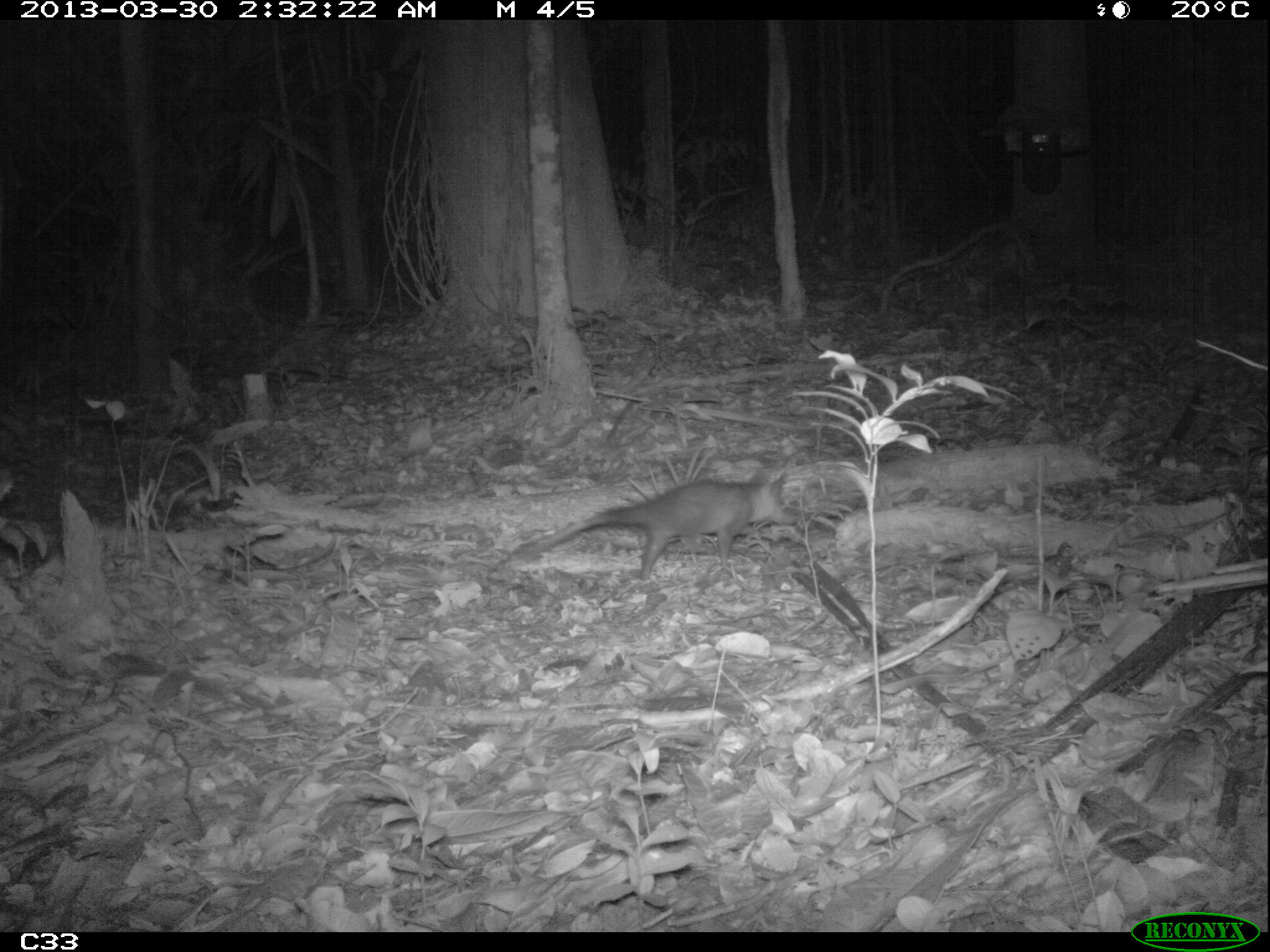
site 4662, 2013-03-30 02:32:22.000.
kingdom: Animalia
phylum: Chordata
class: Mammalia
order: Didelphimorphia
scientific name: Didelphimorphia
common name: opossum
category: unknown opossum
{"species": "unknown opossum (opossum) (Didelphimorphia)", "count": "1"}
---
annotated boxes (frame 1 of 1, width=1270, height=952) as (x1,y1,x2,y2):
unknown opossum: (523,468,799,586)